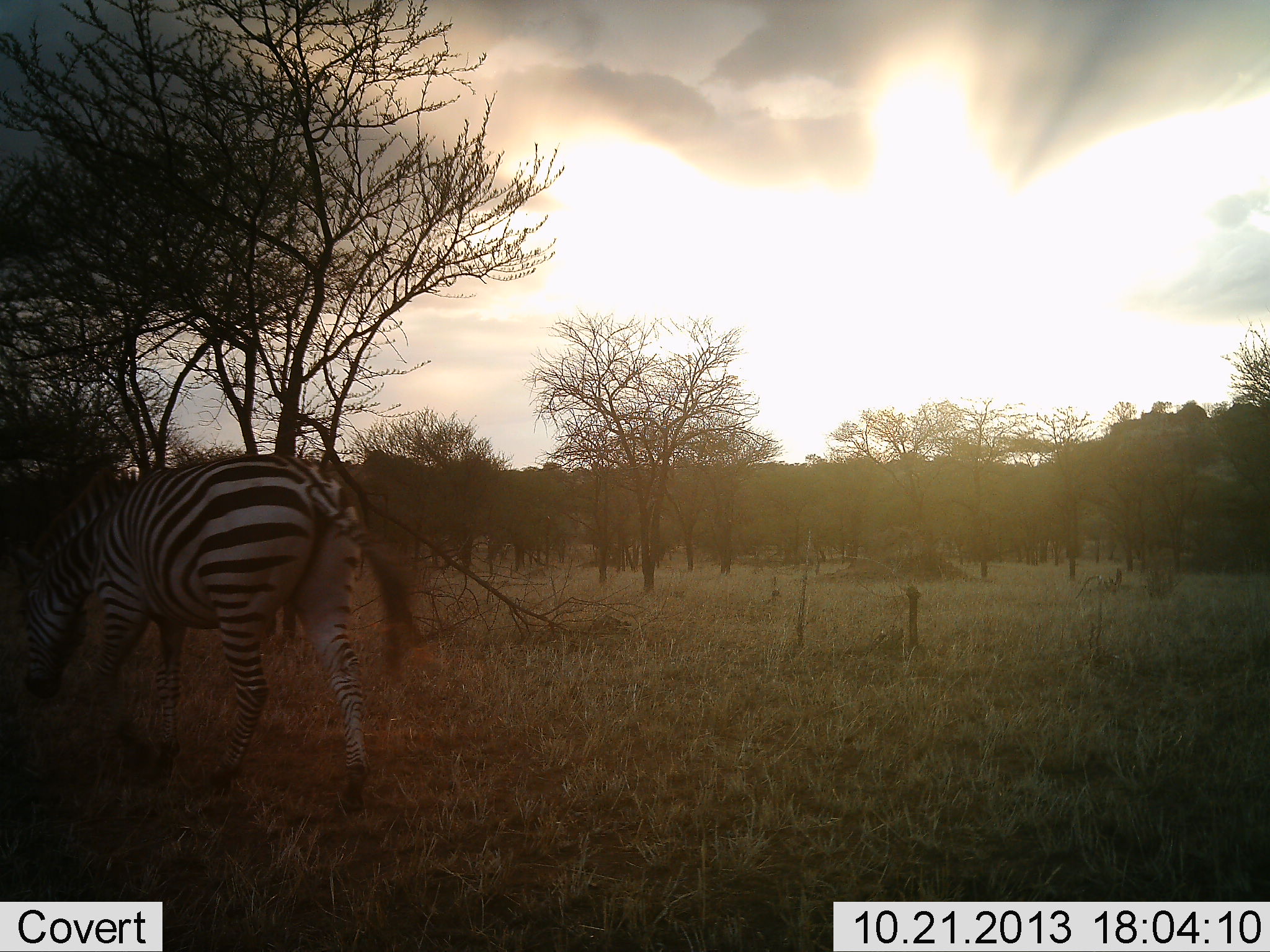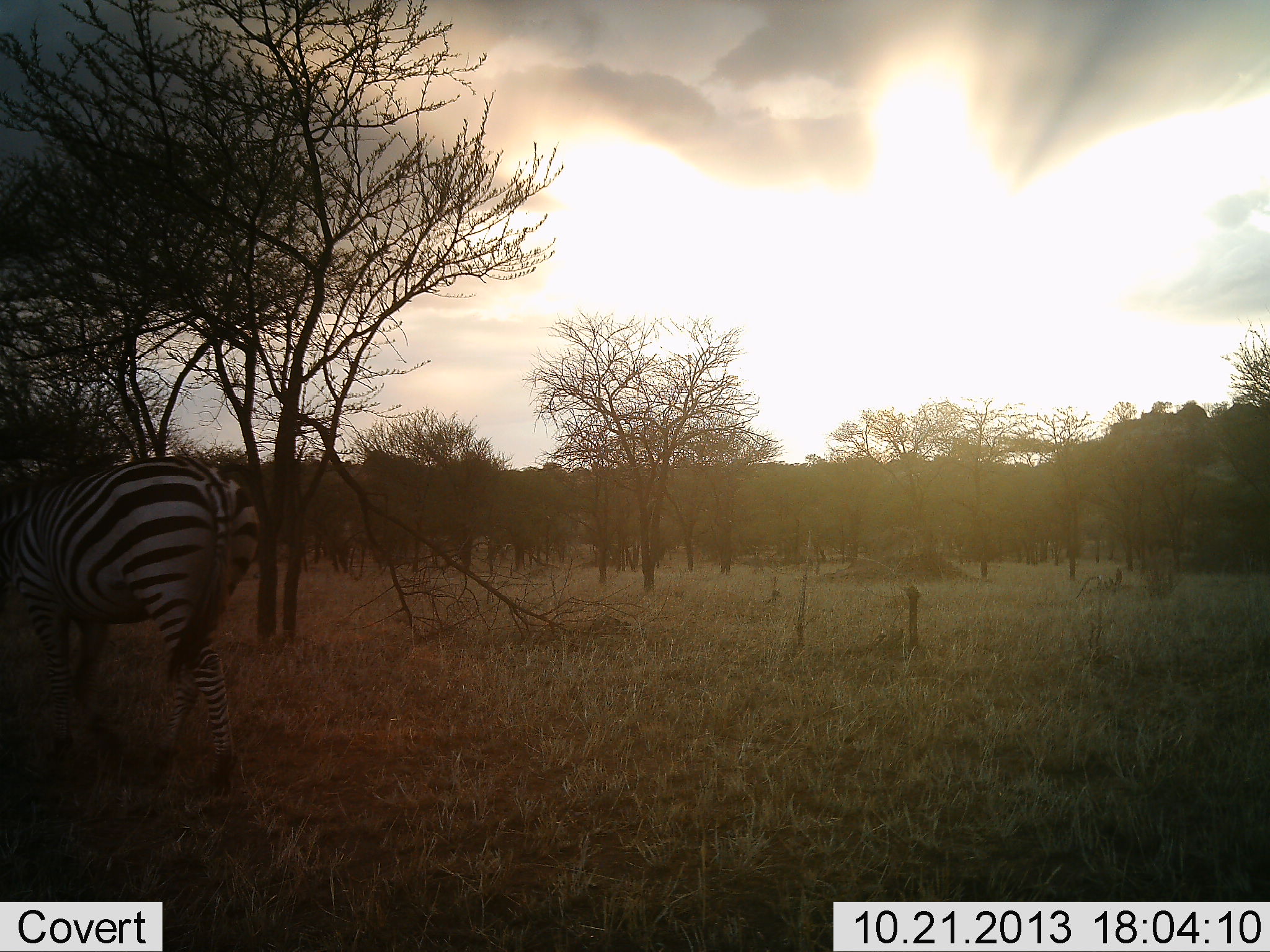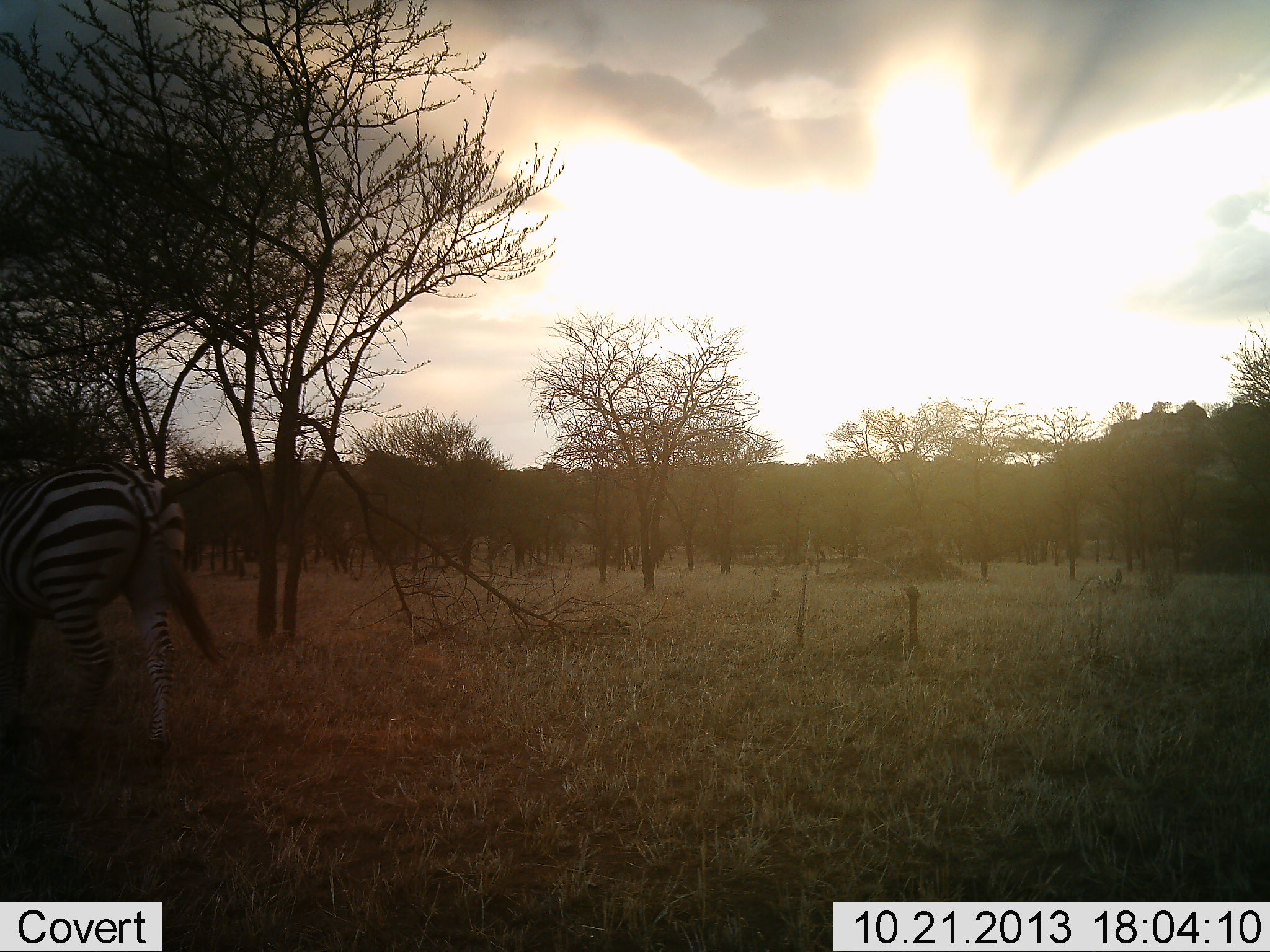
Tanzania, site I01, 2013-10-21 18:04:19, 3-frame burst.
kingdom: Animalia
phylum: Chordata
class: Mammalia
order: Perissodactyla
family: Equidae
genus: Equus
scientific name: Equus quagga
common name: plains zebra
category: zebra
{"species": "zebra (plains zebra) (Equus quagga)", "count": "1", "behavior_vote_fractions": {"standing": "20%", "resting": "0%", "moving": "80%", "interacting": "0%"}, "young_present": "0%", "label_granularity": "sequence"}